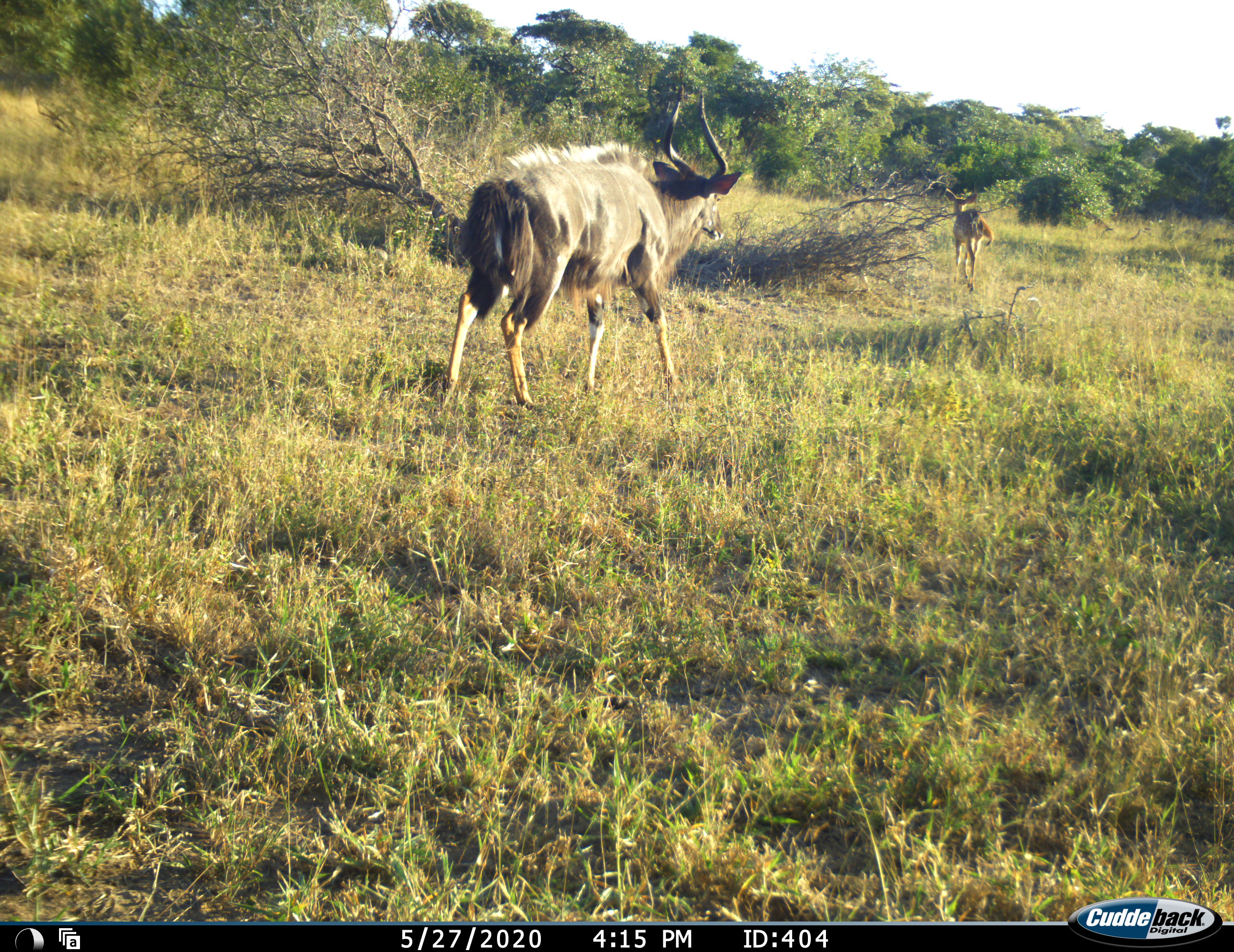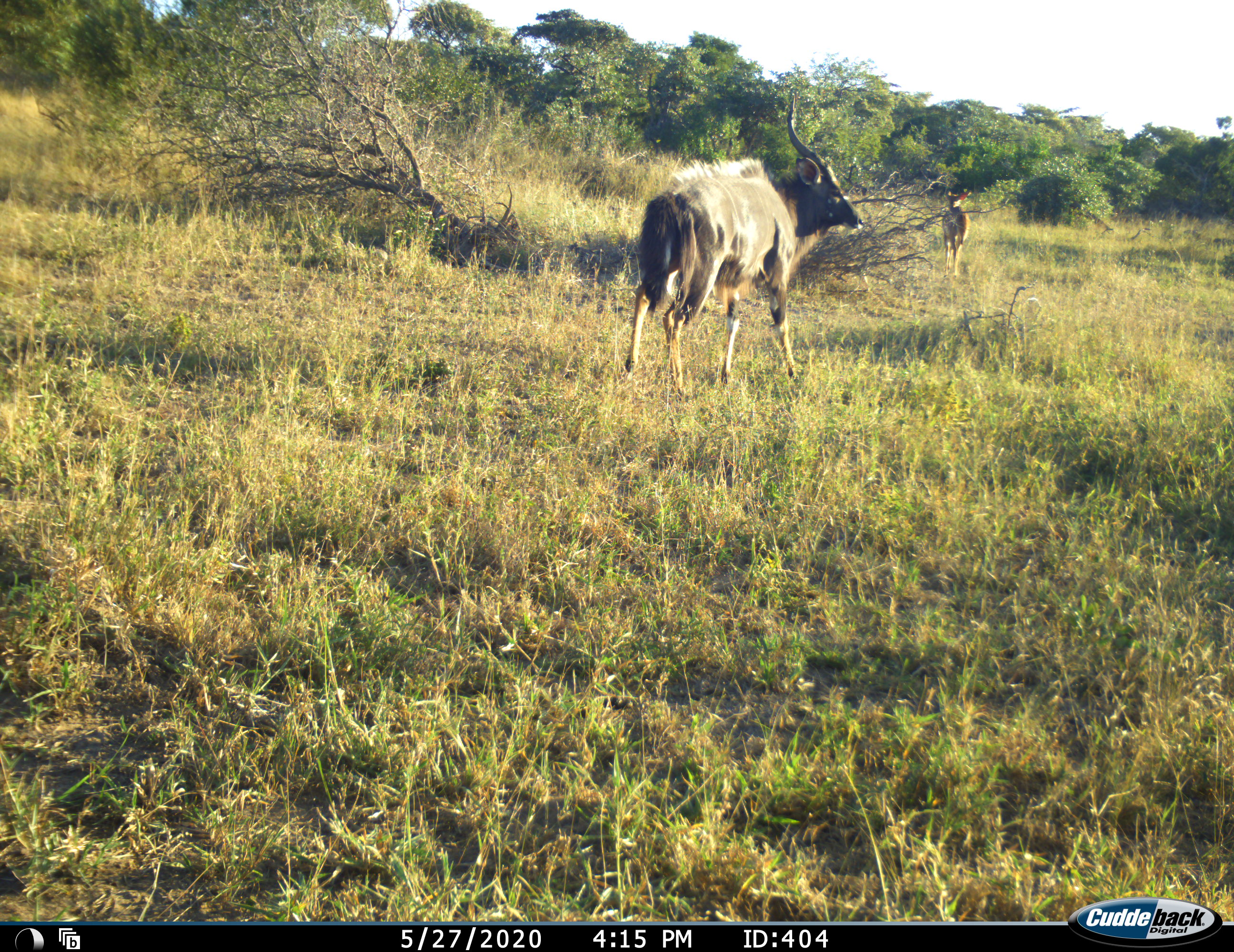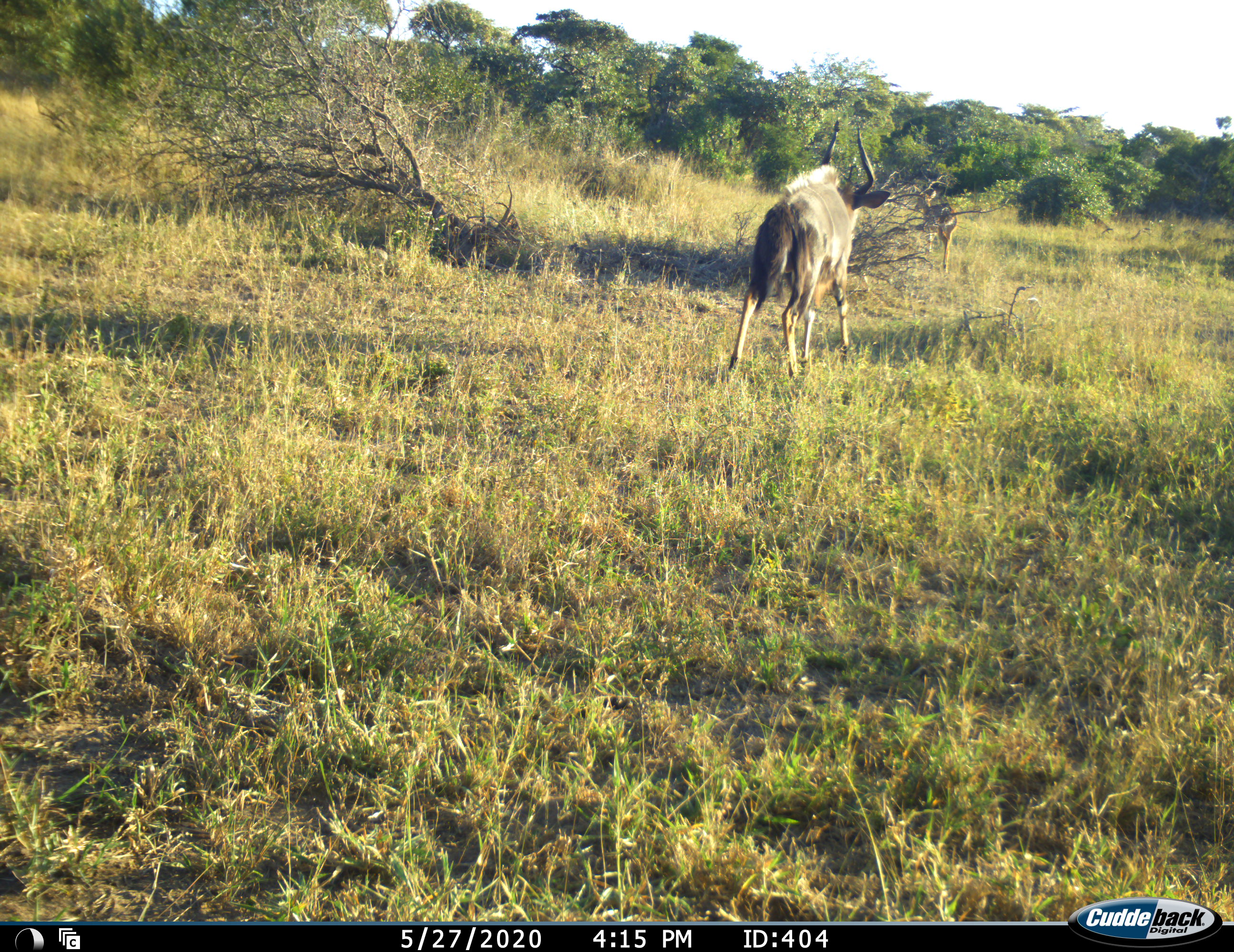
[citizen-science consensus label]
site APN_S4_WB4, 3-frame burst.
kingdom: Animalia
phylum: Chordata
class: Mammalia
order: Artiodactyla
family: Bovidae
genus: Tragelaphus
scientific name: Tragelaphus angasii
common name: nyala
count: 2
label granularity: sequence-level